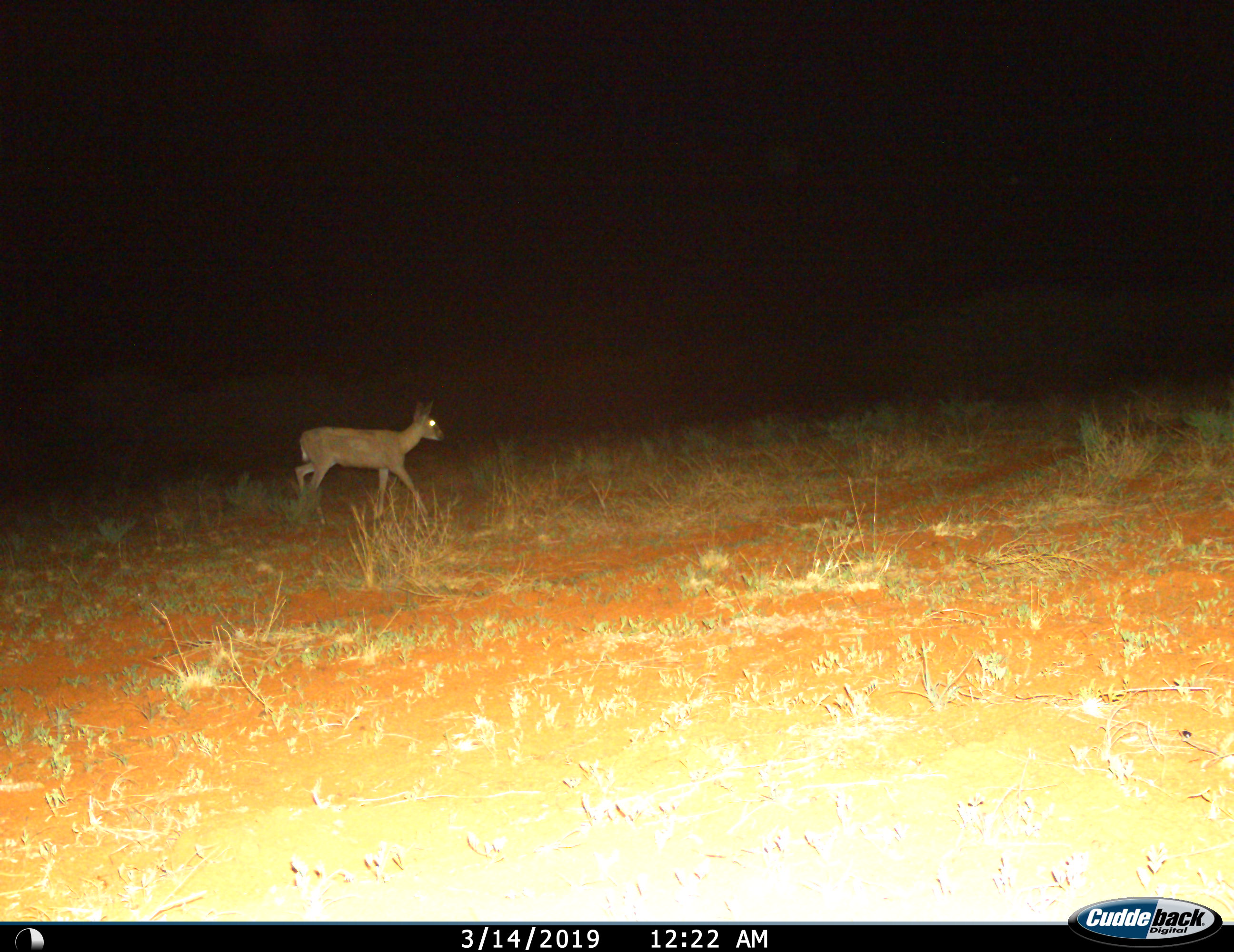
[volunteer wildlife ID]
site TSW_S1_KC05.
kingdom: Animalia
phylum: Chordata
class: Mammalia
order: Artiodactyla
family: Bovidae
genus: Sylvicapra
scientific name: Sylvicapra grimmia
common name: common duiker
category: duikercommongrey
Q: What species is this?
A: Duikercommongrey (common duiker) (Sylvicapra grimmia).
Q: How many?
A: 1.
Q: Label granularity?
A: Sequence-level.